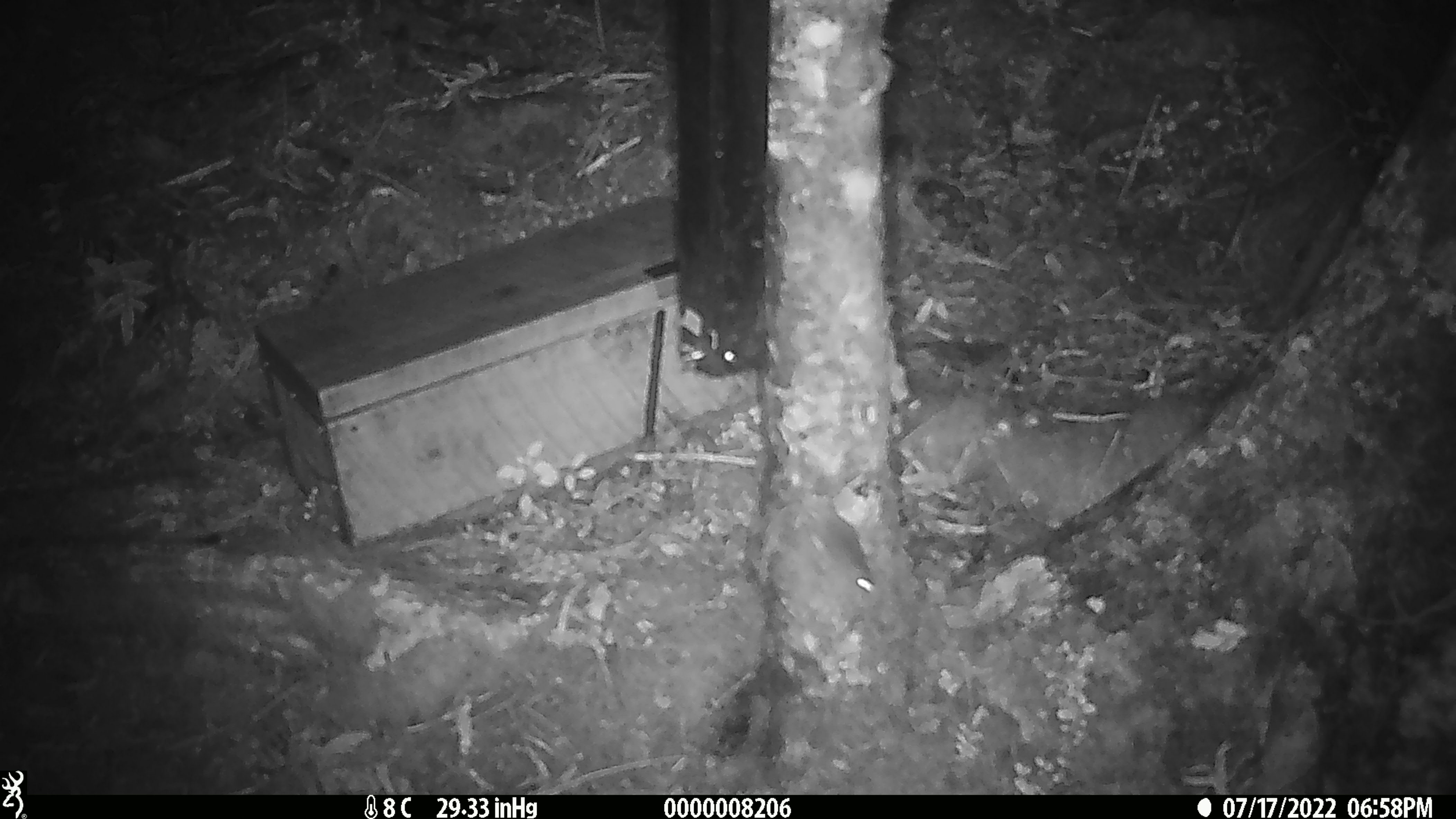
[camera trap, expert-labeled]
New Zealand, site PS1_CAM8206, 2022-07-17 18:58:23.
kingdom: Animalia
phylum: Chordata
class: Mammalia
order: Rodentia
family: Muridae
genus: Mus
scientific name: Mus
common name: mouse